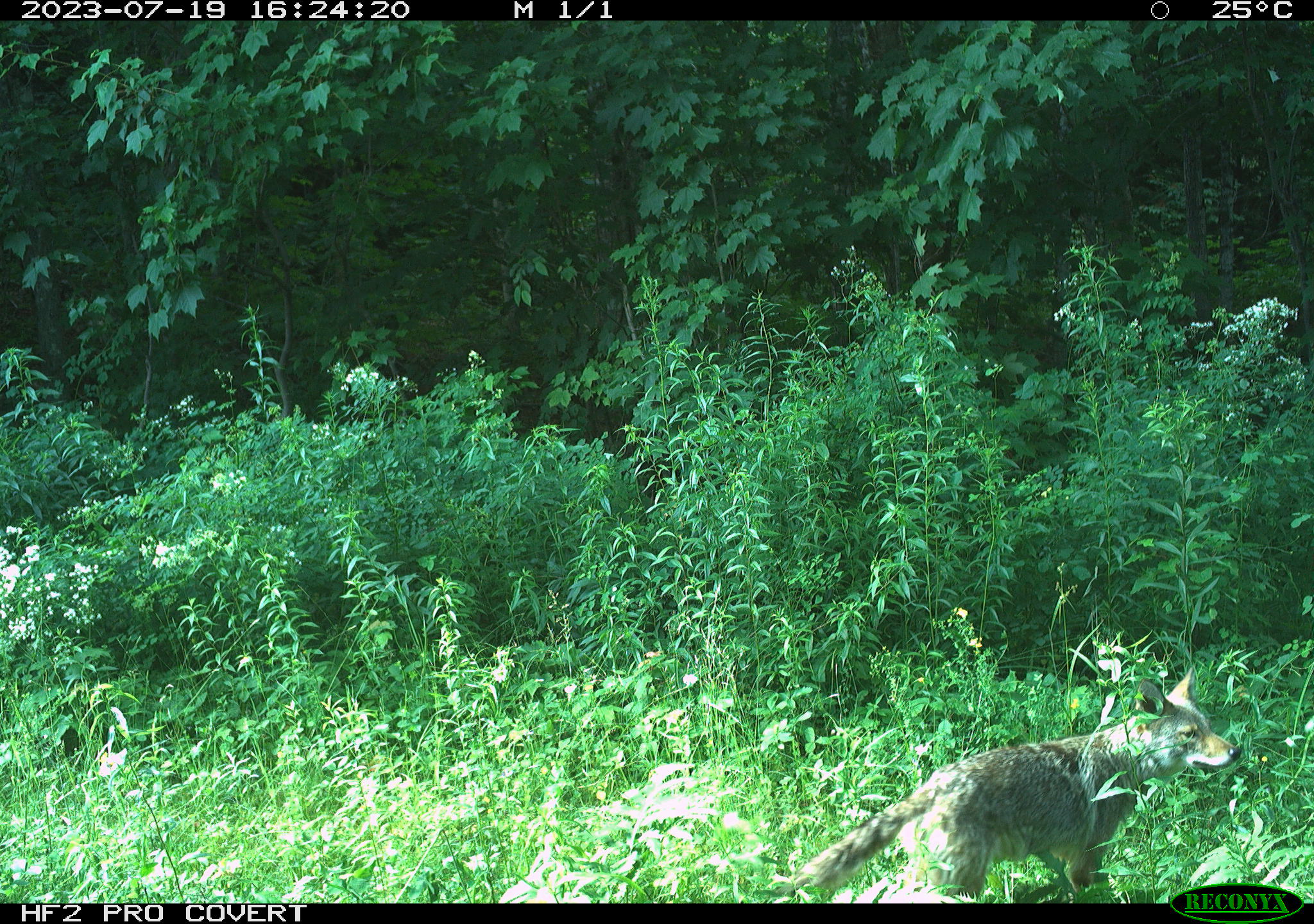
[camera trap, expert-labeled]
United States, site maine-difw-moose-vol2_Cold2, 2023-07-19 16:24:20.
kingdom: Animalia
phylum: Chordata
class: Mammalia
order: Carnivora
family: Canidae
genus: Canis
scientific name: Canis latrans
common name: coyote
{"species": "coyote (Canis latrans)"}